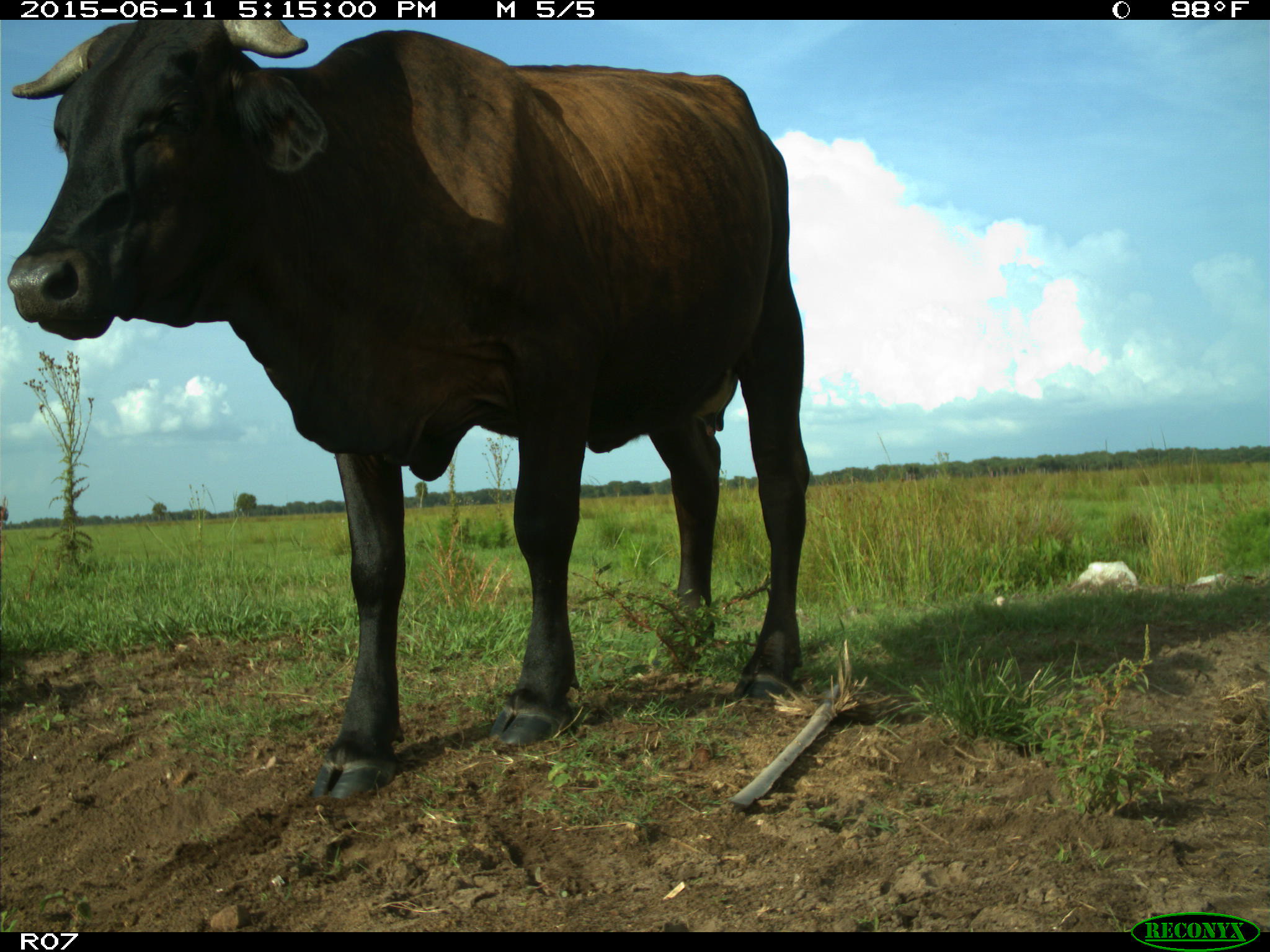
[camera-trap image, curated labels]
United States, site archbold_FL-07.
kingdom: Animalia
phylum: Chordata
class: Mammalia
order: Artiodactyla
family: Bovidae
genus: Bos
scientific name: Bos taurus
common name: domestic cow